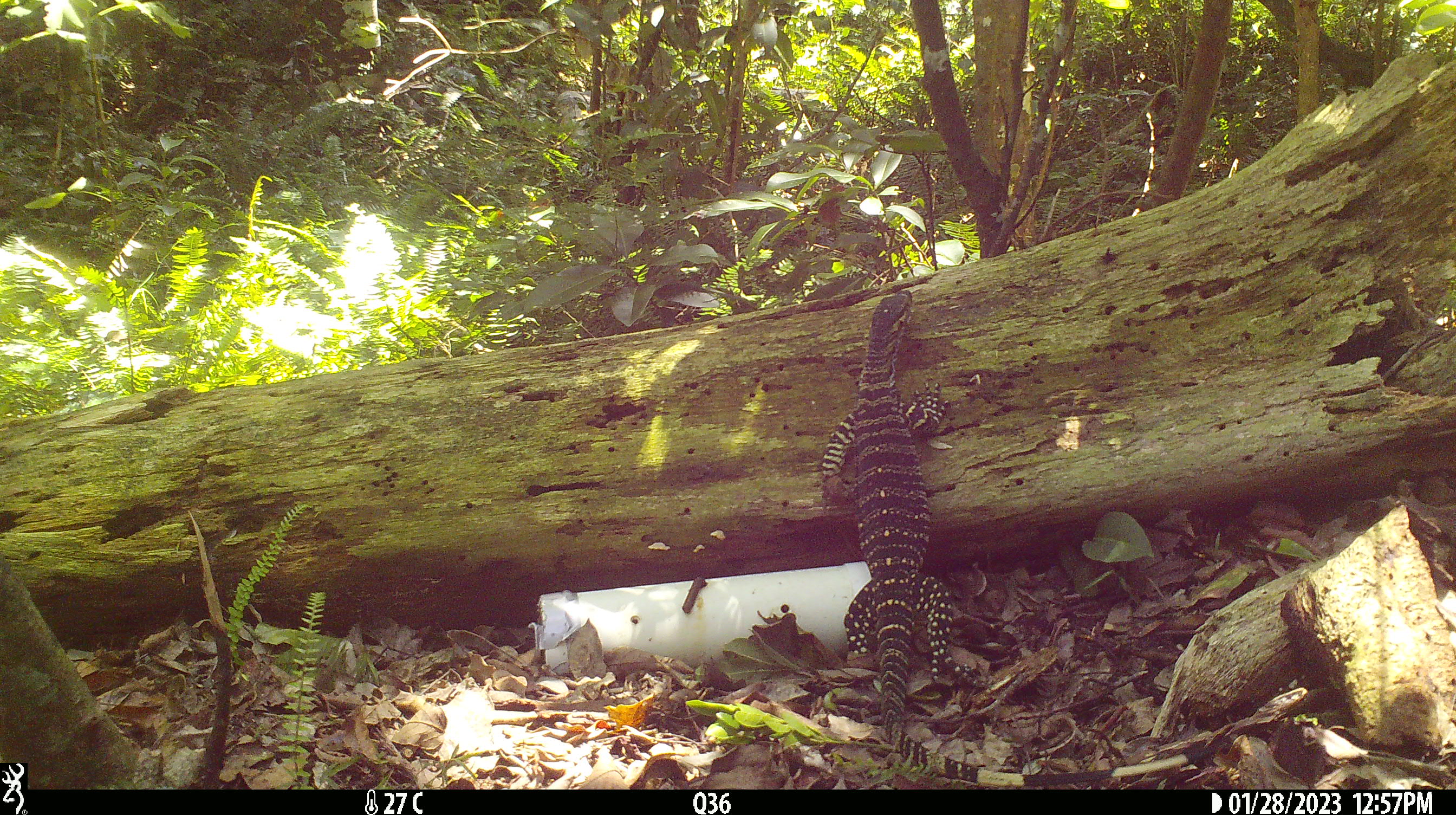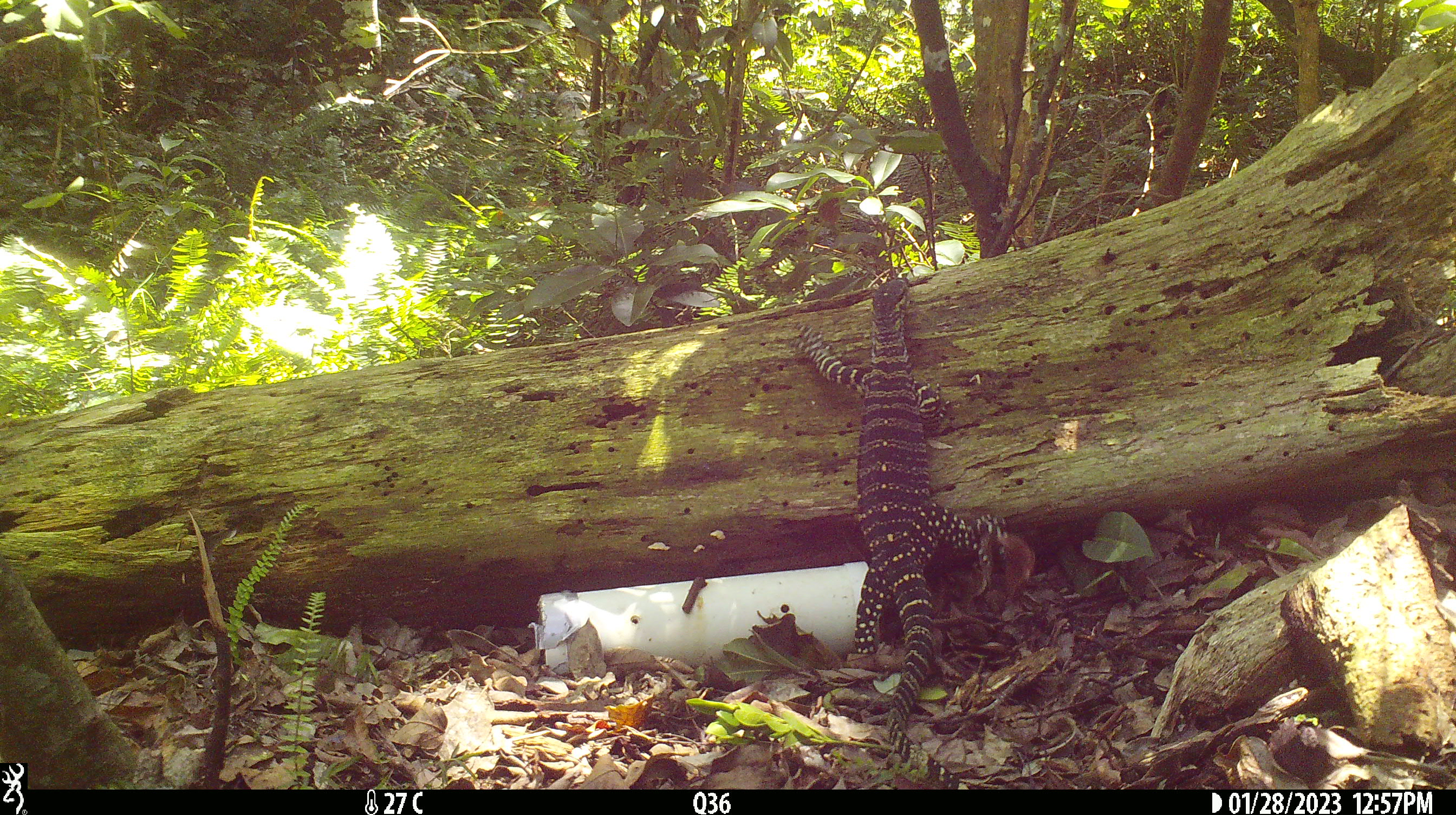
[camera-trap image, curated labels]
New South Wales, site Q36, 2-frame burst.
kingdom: Animalia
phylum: Chordata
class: Reptilia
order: Squamata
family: Varanidae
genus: Varanus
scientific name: Varanus varius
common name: lace monitor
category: goanna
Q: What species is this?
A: Goanna (lace monitor) (Varanus varius).